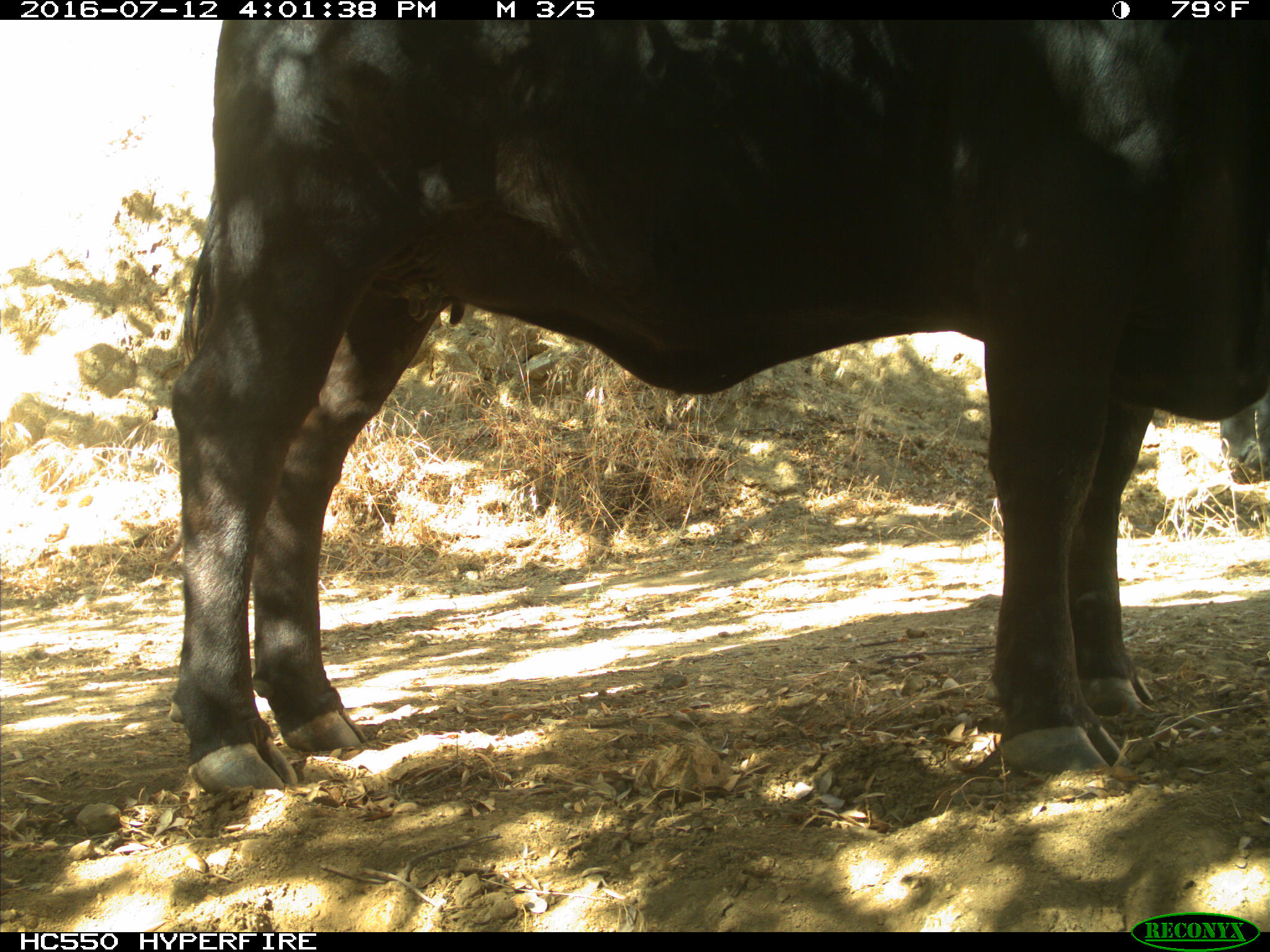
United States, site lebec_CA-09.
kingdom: Animalia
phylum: Chordata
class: Mammalia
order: Artiodactyla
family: Bovidae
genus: Bos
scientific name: Bos taurus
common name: domestic cow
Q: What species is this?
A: Bos taurus (domestic cow).